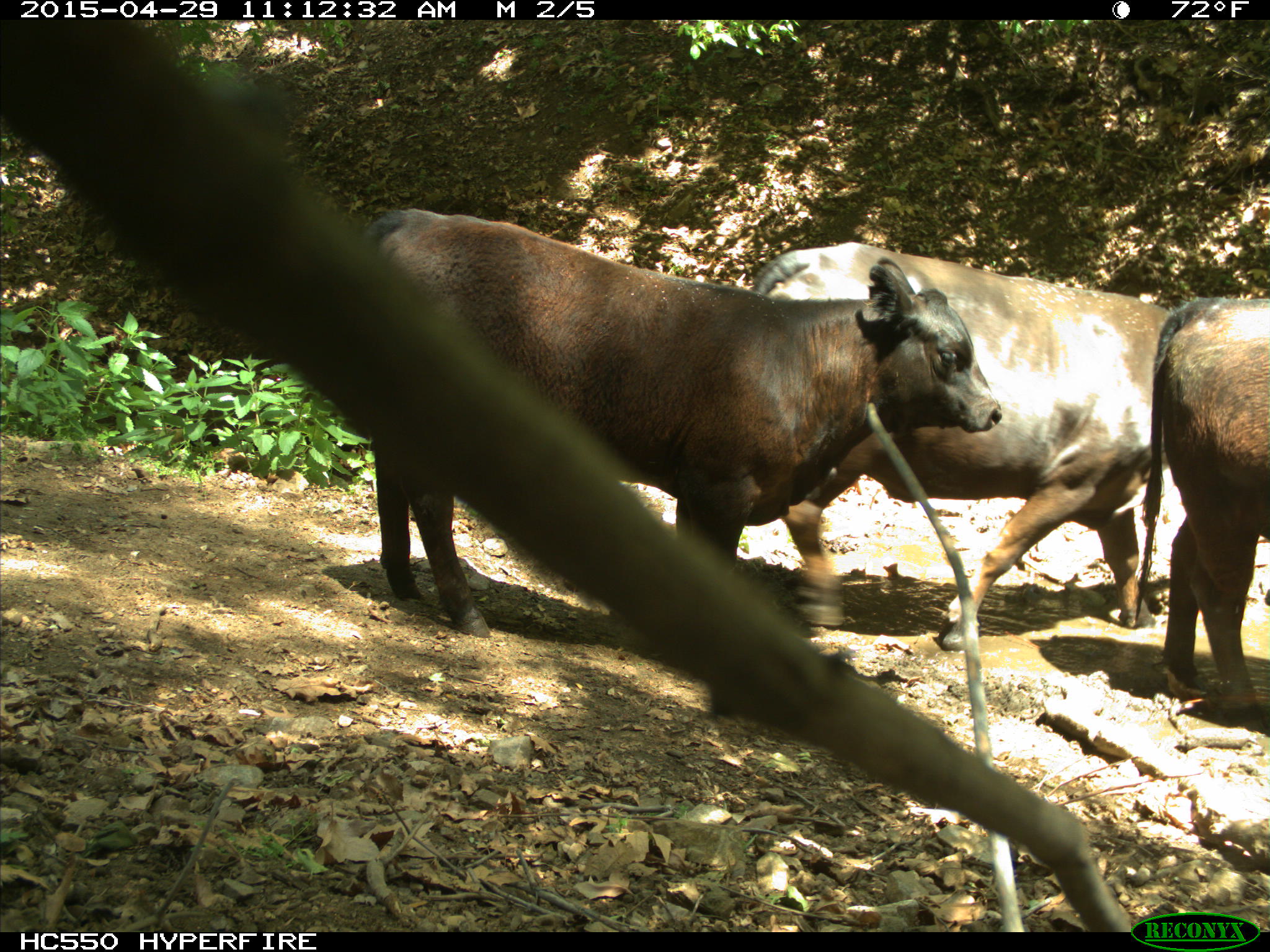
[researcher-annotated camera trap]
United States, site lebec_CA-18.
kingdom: Animalia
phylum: Chordata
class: Mammalia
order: Artiodactyla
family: Bovidae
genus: Bos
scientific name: Bos taurus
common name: domestic cow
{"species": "Bos taurus (domestic cow)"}